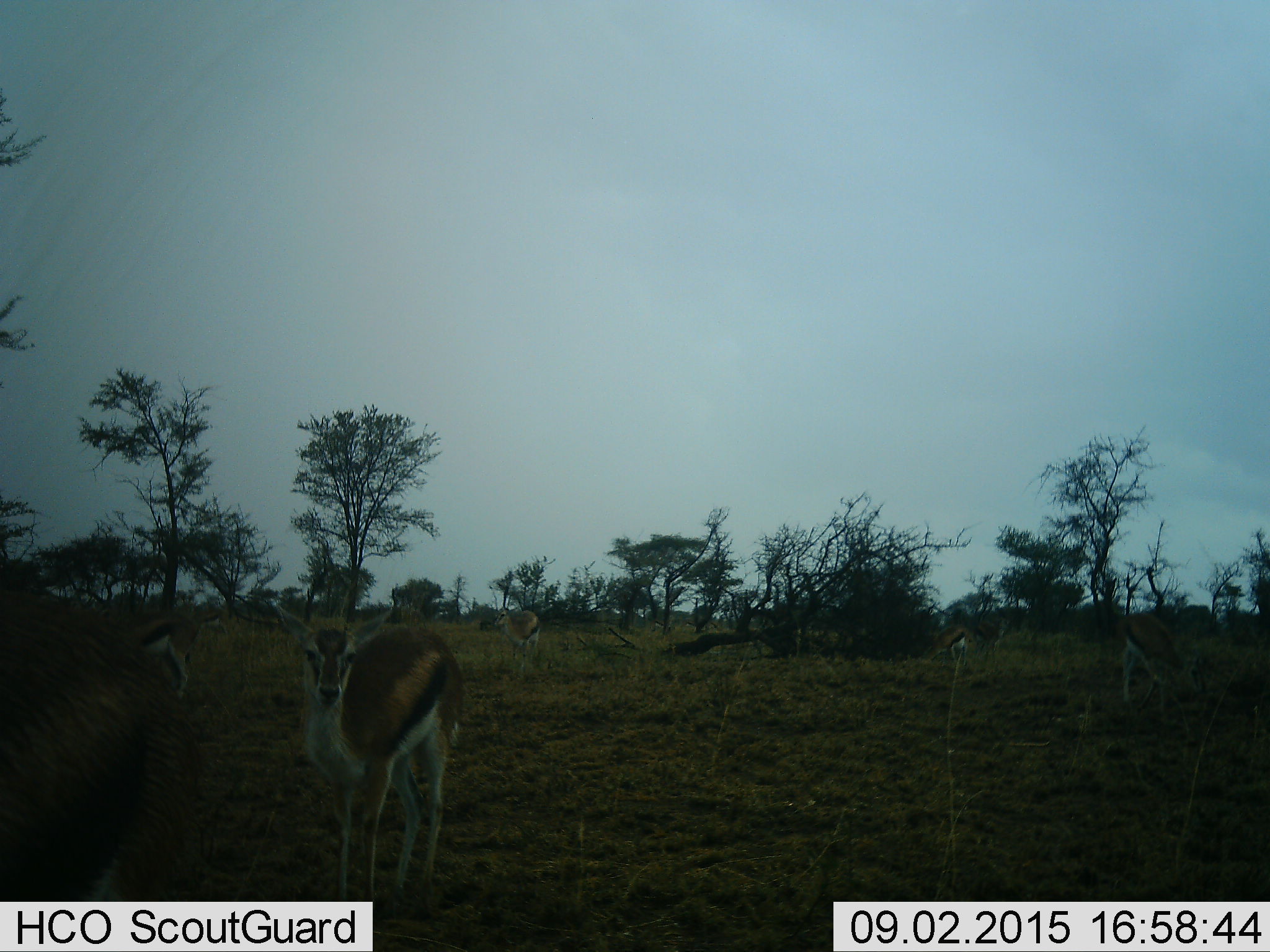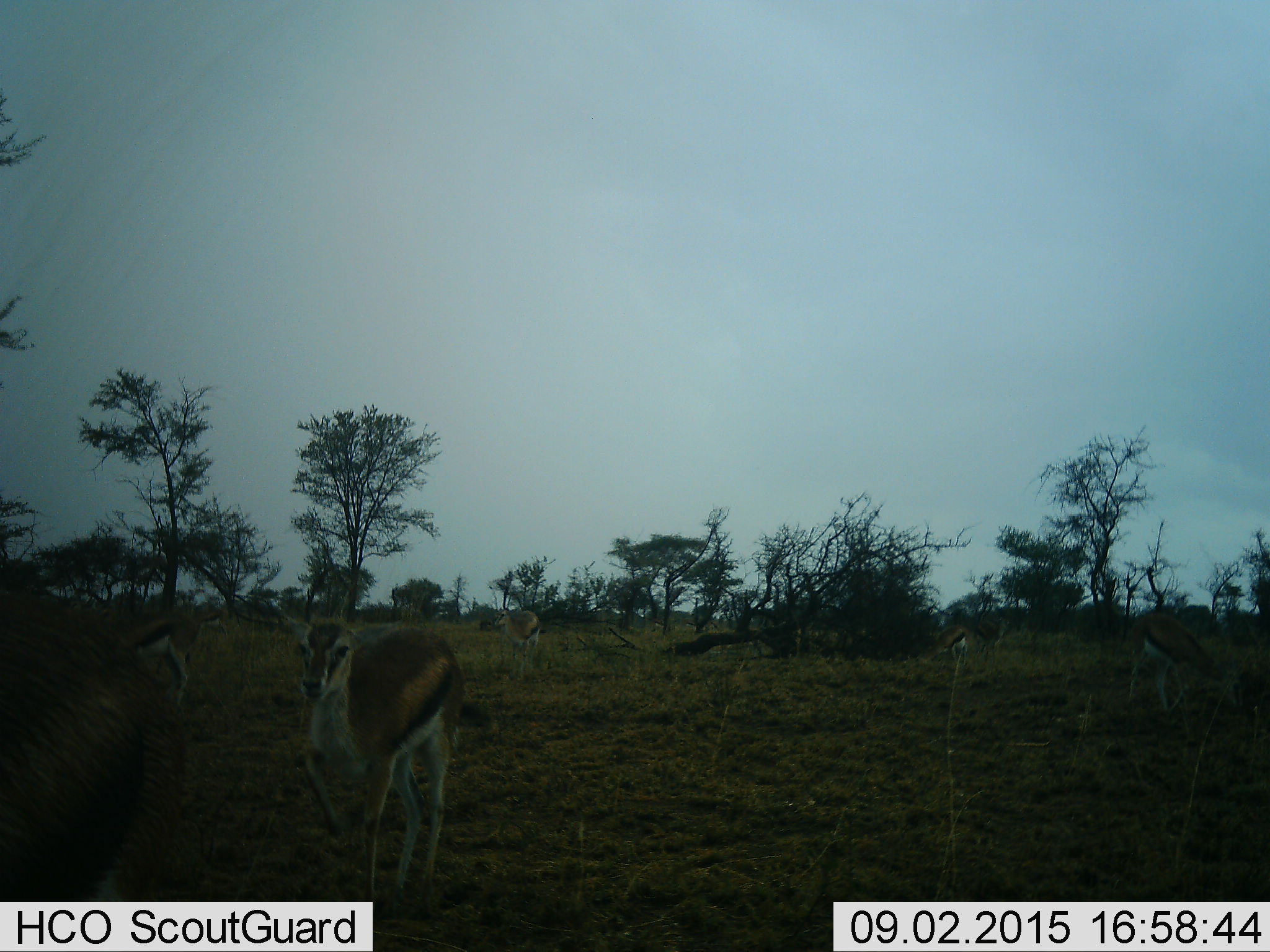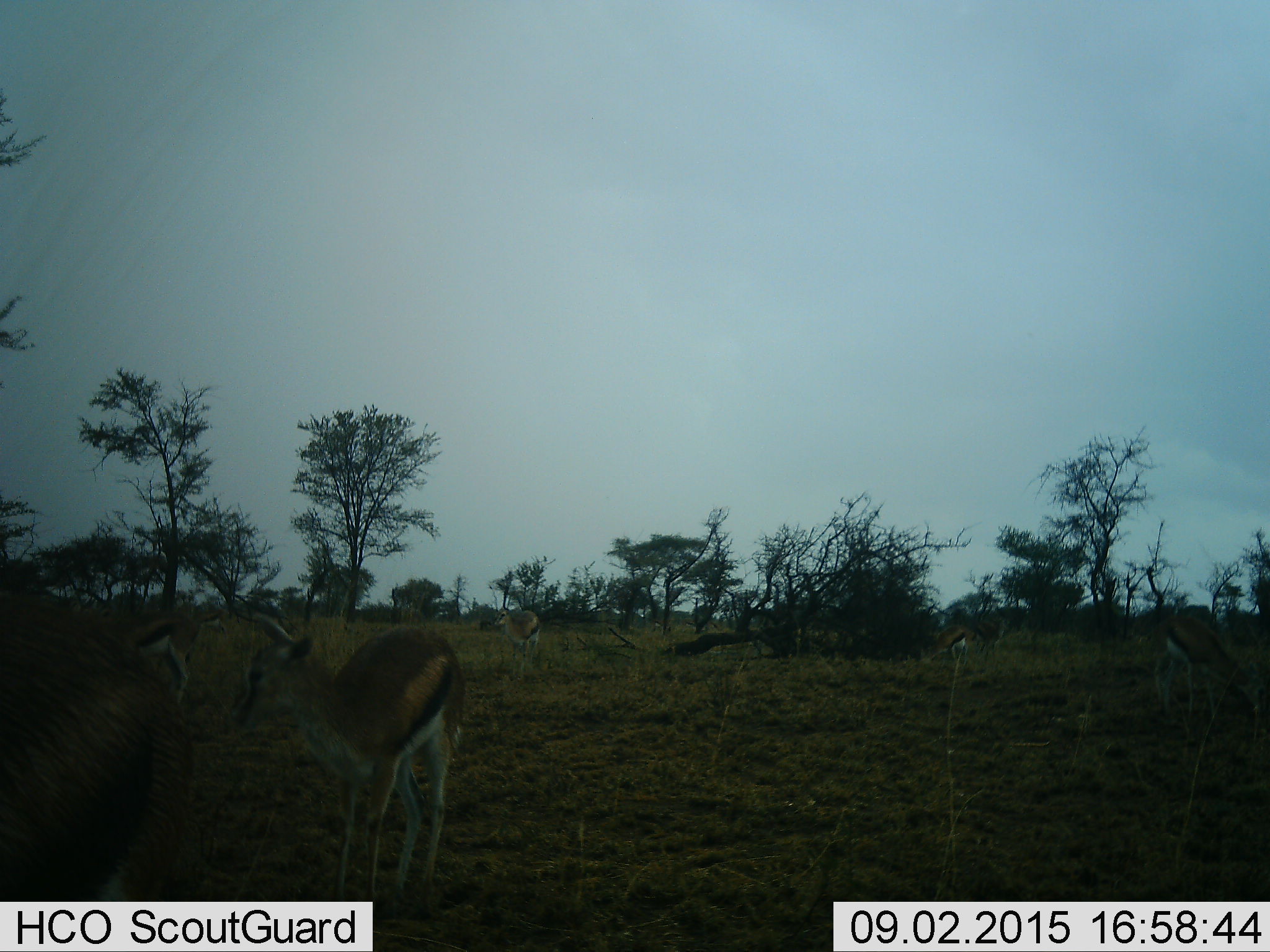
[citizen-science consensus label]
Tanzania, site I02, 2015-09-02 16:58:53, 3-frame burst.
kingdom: Animalia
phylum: Chordata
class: Mammalia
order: Artiodactyla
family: Bovidae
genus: Eudorcas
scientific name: Eudorcas thomsonii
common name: thomson's gazelle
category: gazellethomsons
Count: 5.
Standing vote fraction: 100%.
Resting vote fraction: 0%.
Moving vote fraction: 29%.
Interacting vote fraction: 0%.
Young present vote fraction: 14%.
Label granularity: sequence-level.